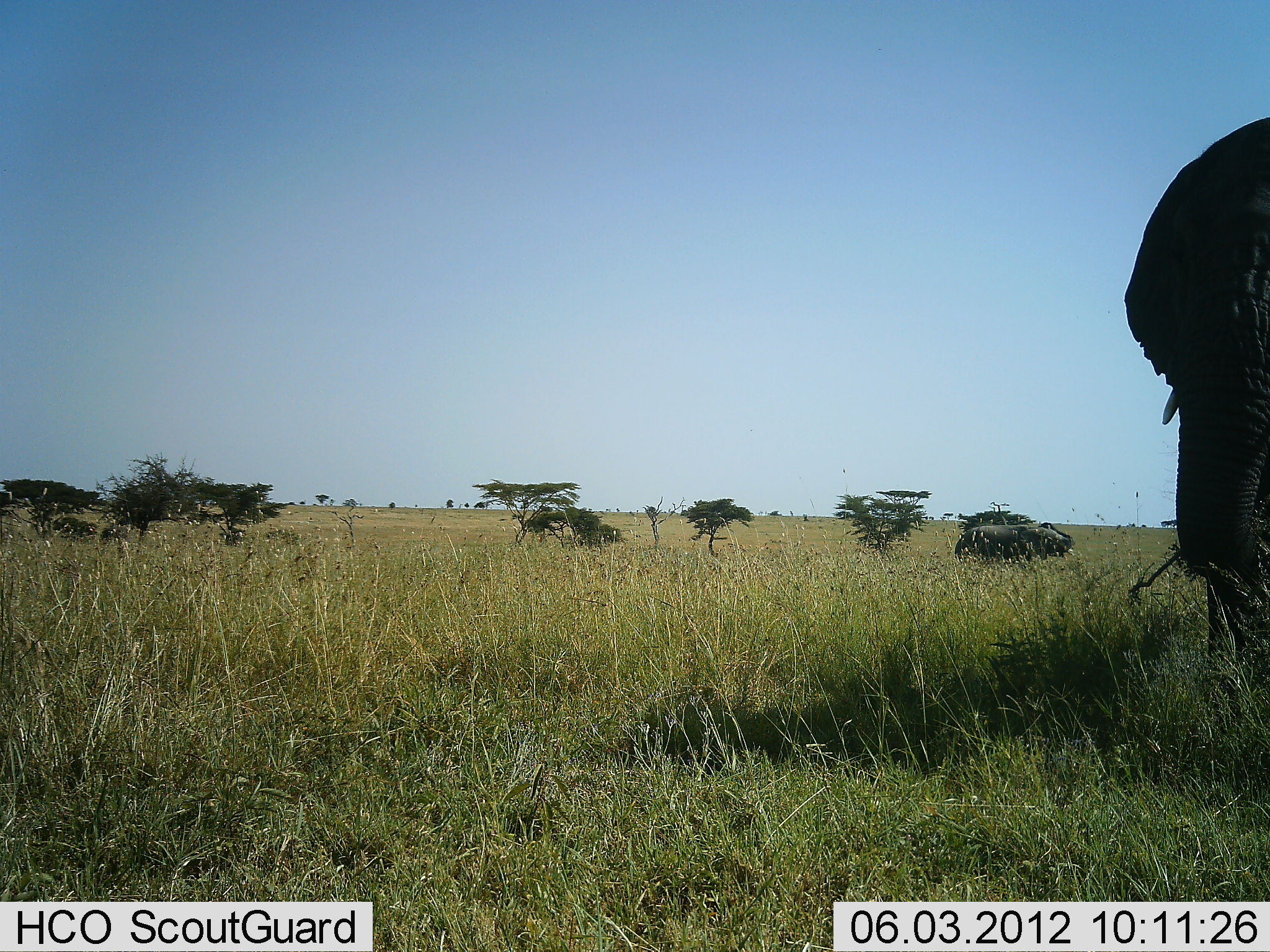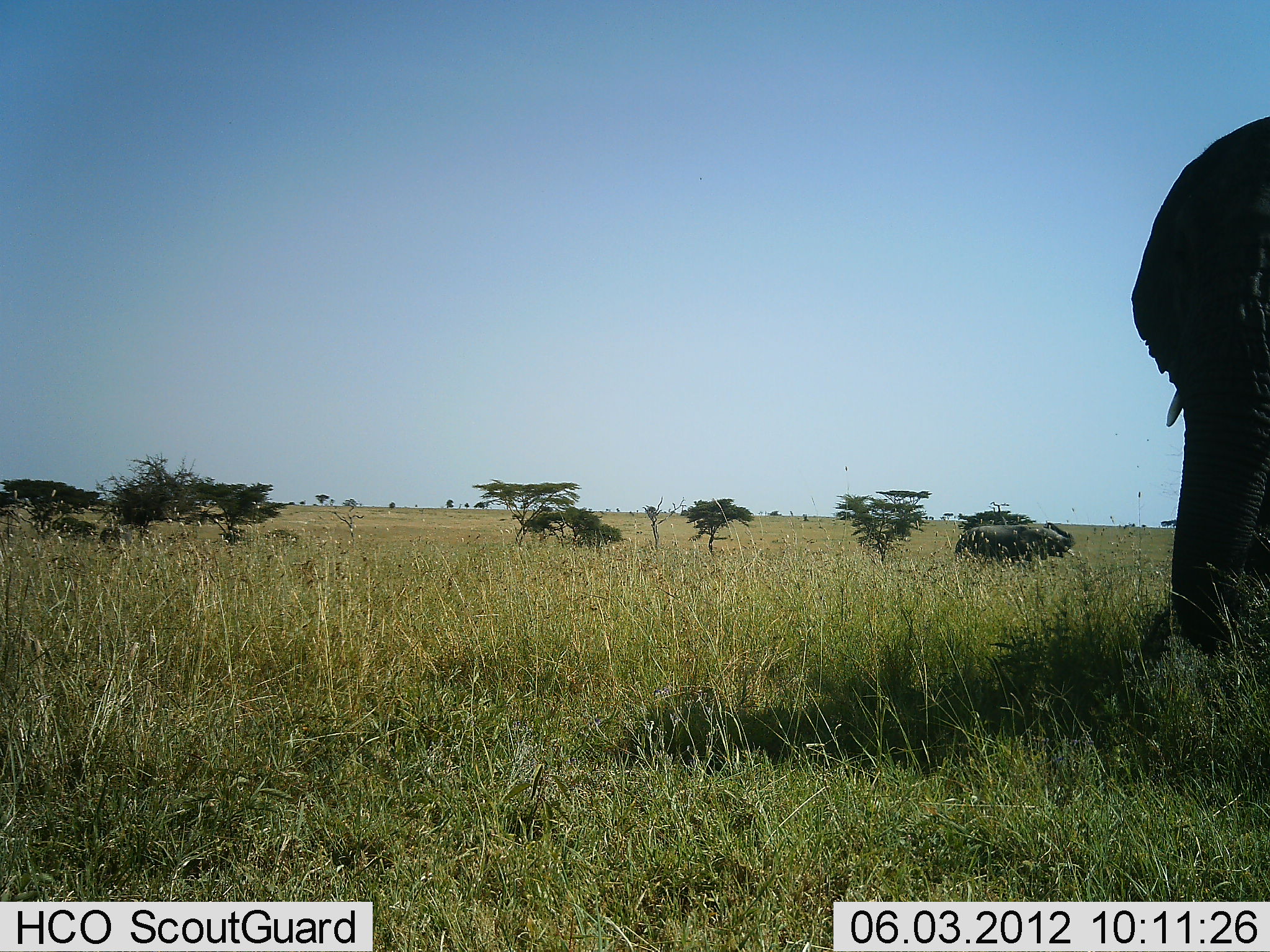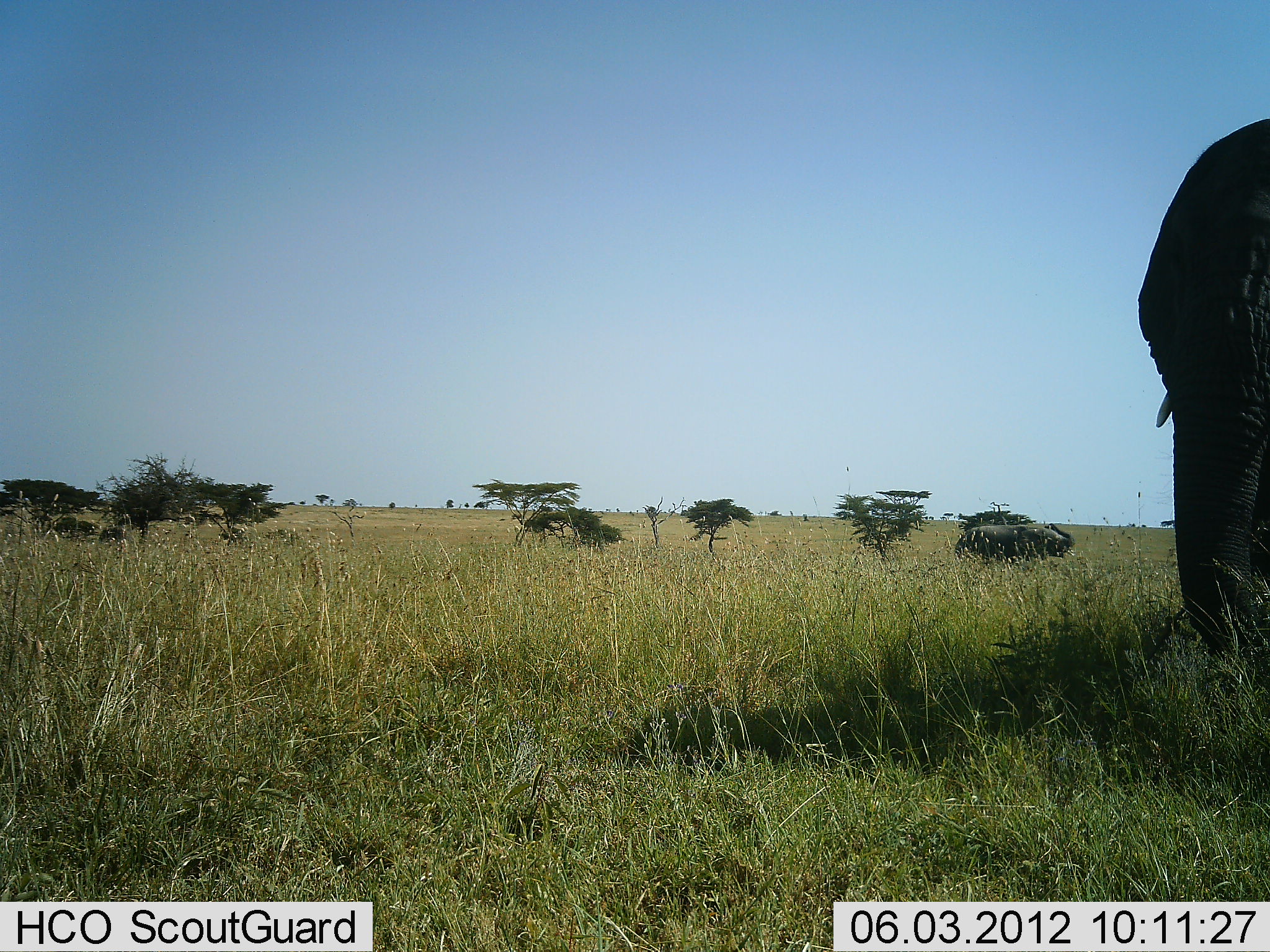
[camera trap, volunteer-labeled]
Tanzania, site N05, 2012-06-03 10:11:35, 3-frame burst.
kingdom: Animalia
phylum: Chordata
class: Mammalia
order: Proboscidea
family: Elephantidae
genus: Loxodonta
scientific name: Loxodonta africana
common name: african bush elephant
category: elephant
Elephant (african bush elephant) (Loxodonta africana), count 1. Behavior (volunteer vote fractions): standing 64%, resting 0%, moving 0%, interacting 9%. Young present (vote fraction): 0%. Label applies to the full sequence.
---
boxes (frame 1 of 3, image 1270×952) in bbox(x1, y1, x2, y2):
animal: bbox(1122, 116, 1270, 662); bbox(954, 521, 1075, 564)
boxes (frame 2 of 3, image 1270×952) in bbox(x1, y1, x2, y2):
animal: bbox(1130, 116, 1270, 662); bbox(954, 521, 1075, 564)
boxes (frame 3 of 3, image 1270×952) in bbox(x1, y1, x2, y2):
animal: bbox(1137, 118, 1270, 659); bbox(954, 522, 1076, 564)